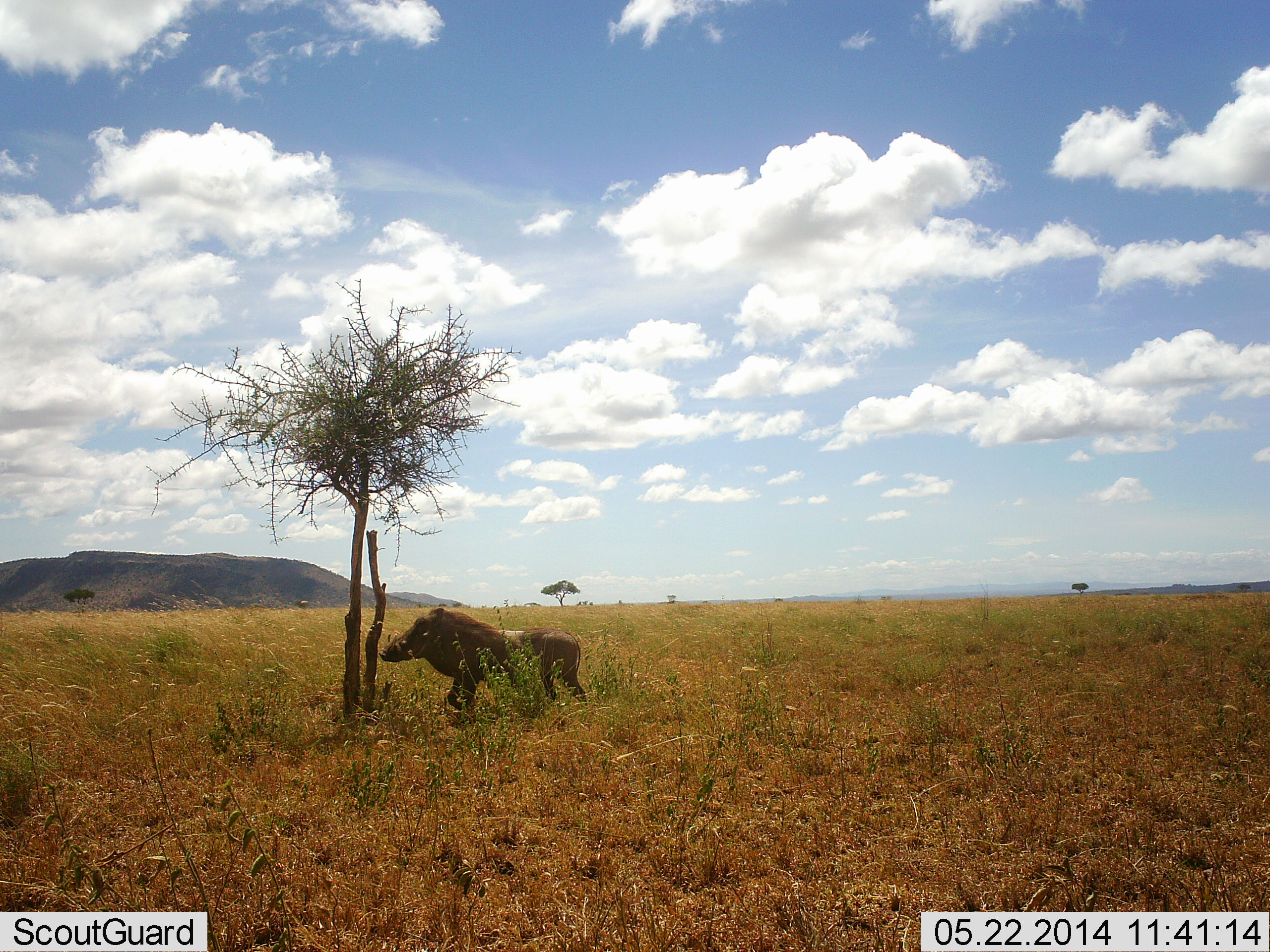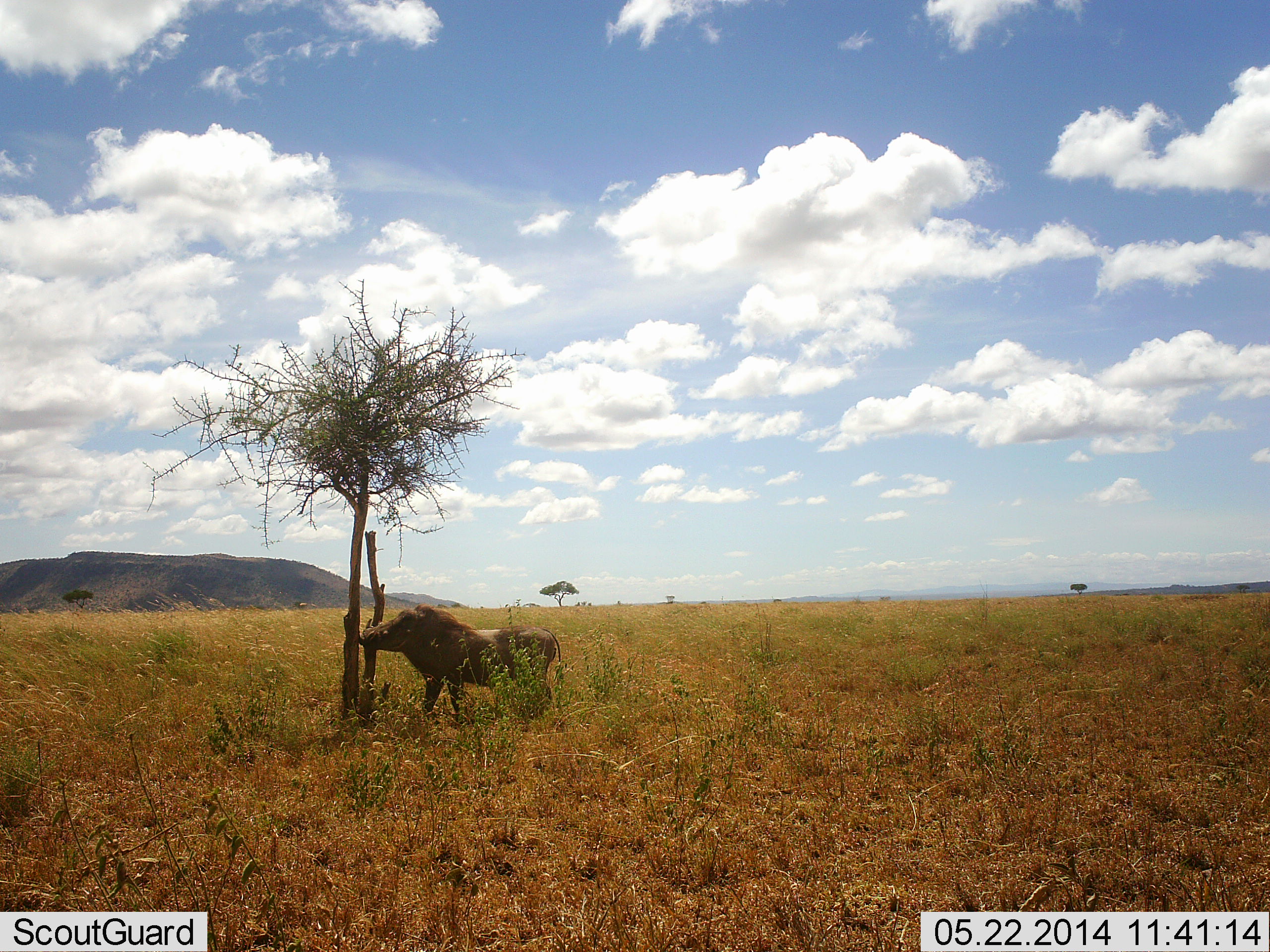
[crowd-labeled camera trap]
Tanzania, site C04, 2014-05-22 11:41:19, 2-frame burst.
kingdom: Animalia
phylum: Chordata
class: Mammalia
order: Artiodactyla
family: Suidae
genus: Phacochoerus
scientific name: Phacochoerus africanus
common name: warthog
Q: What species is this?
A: Warthog (Phacochoerus africanus).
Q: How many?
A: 1.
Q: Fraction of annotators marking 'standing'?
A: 40%.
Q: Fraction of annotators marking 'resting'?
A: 0%.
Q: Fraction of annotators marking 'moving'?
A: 40%.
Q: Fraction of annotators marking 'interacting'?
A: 10%.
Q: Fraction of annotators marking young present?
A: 0%.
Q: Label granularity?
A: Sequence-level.